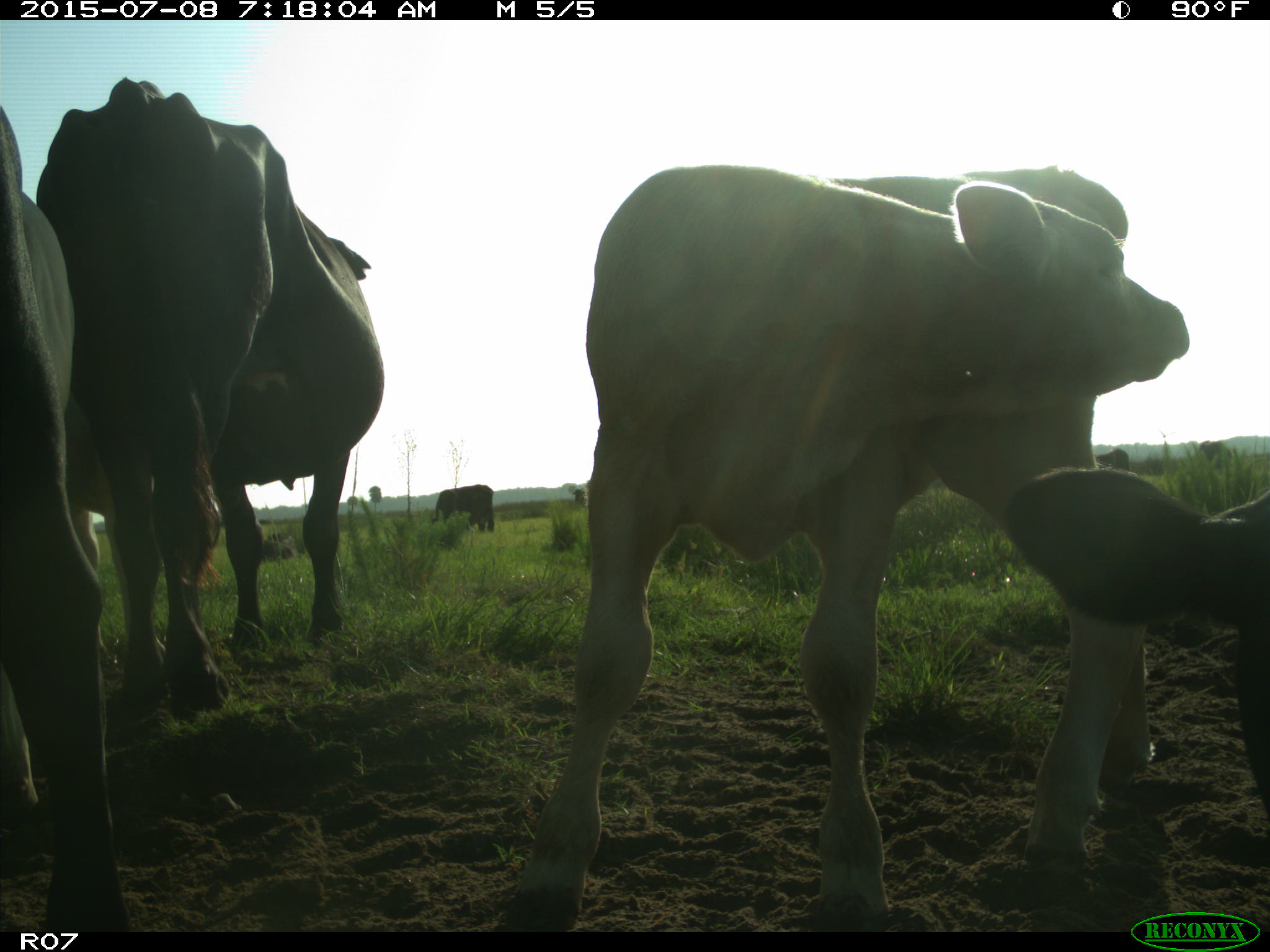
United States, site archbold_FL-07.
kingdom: Animalia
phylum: Chordata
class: Mammalia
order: Artiodactyla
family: Bovidae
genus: Bos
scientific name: Bos taurus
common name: domestic cow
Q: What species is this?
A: Bos taurus (domestic cow).